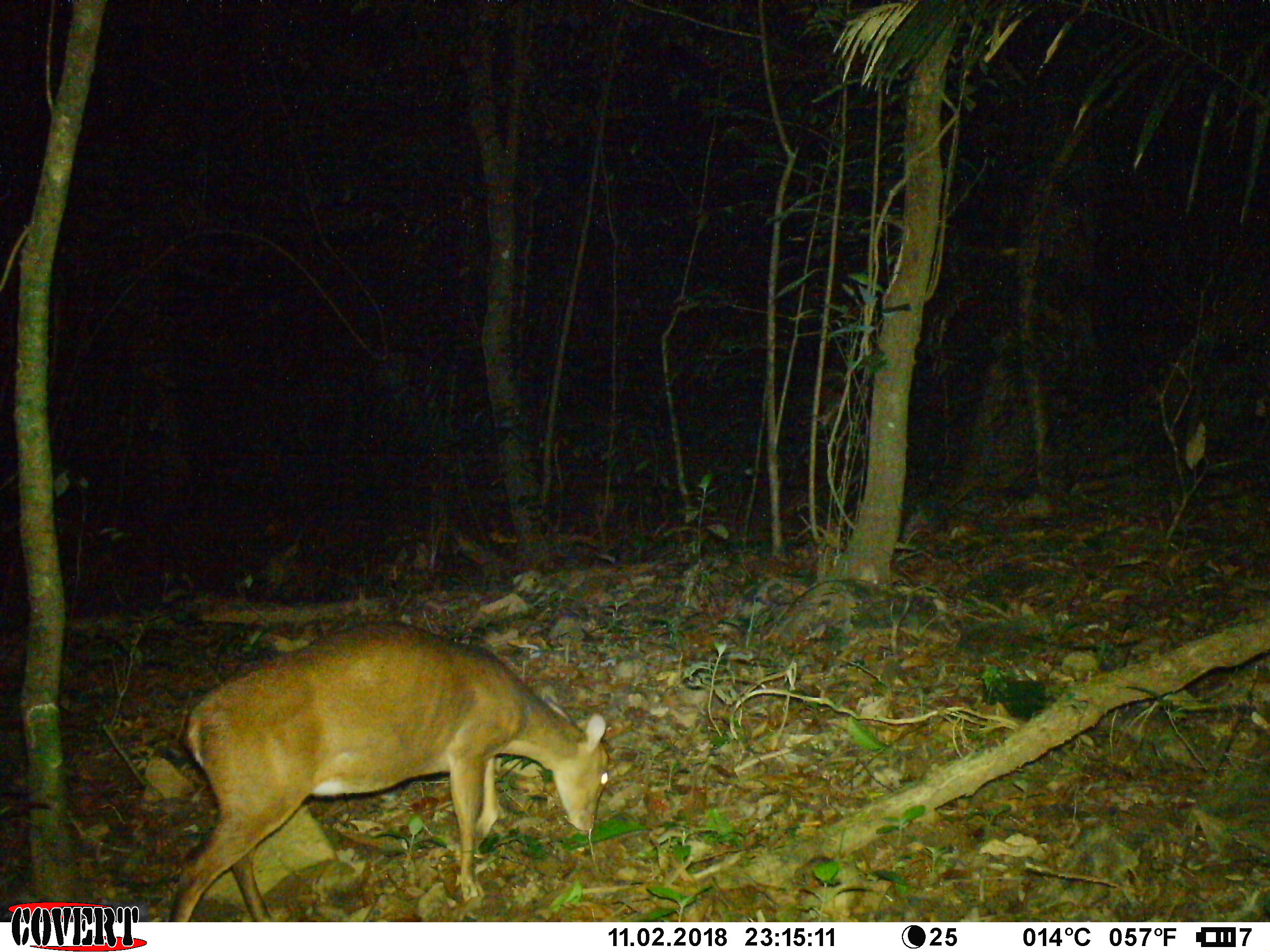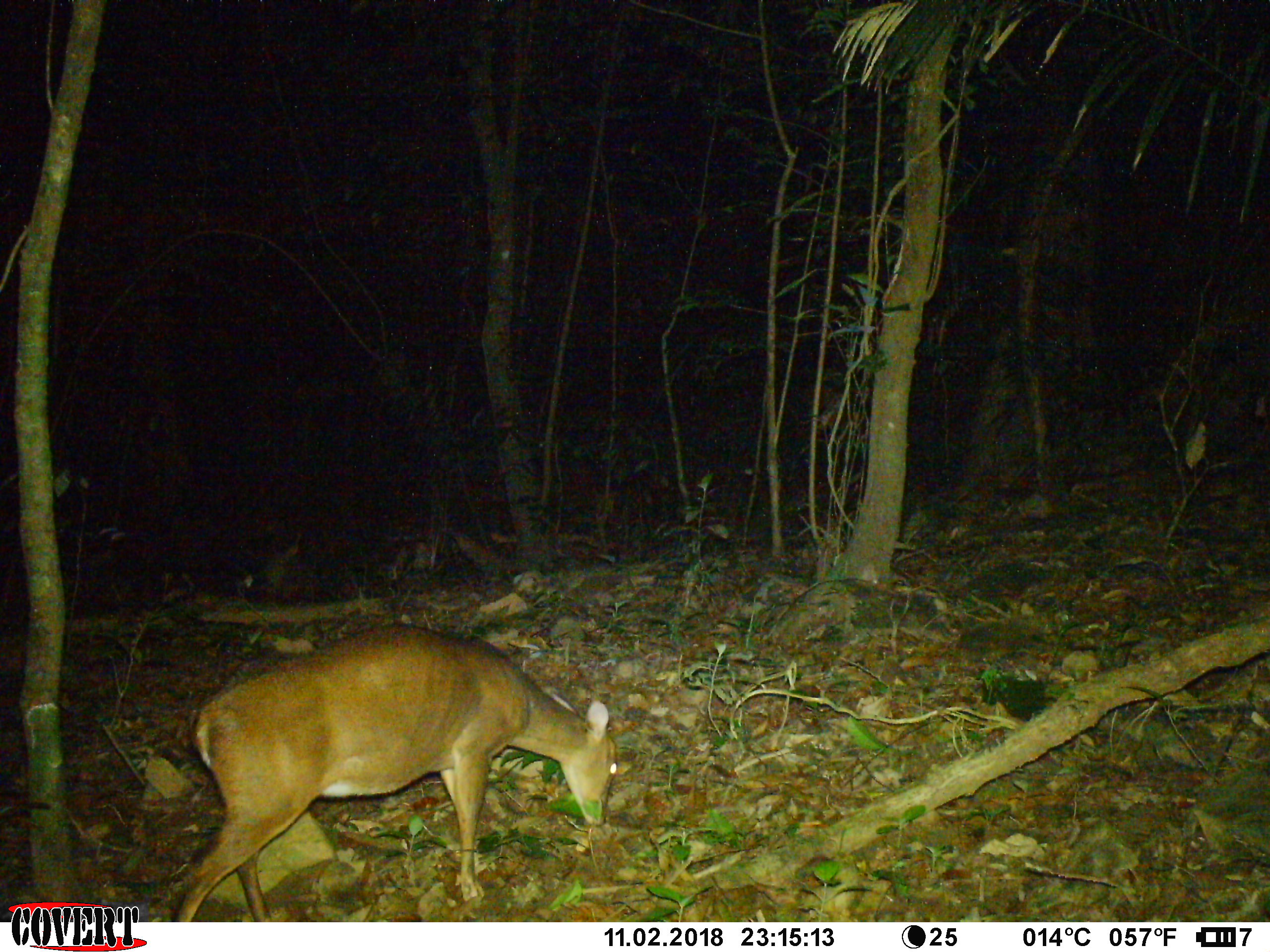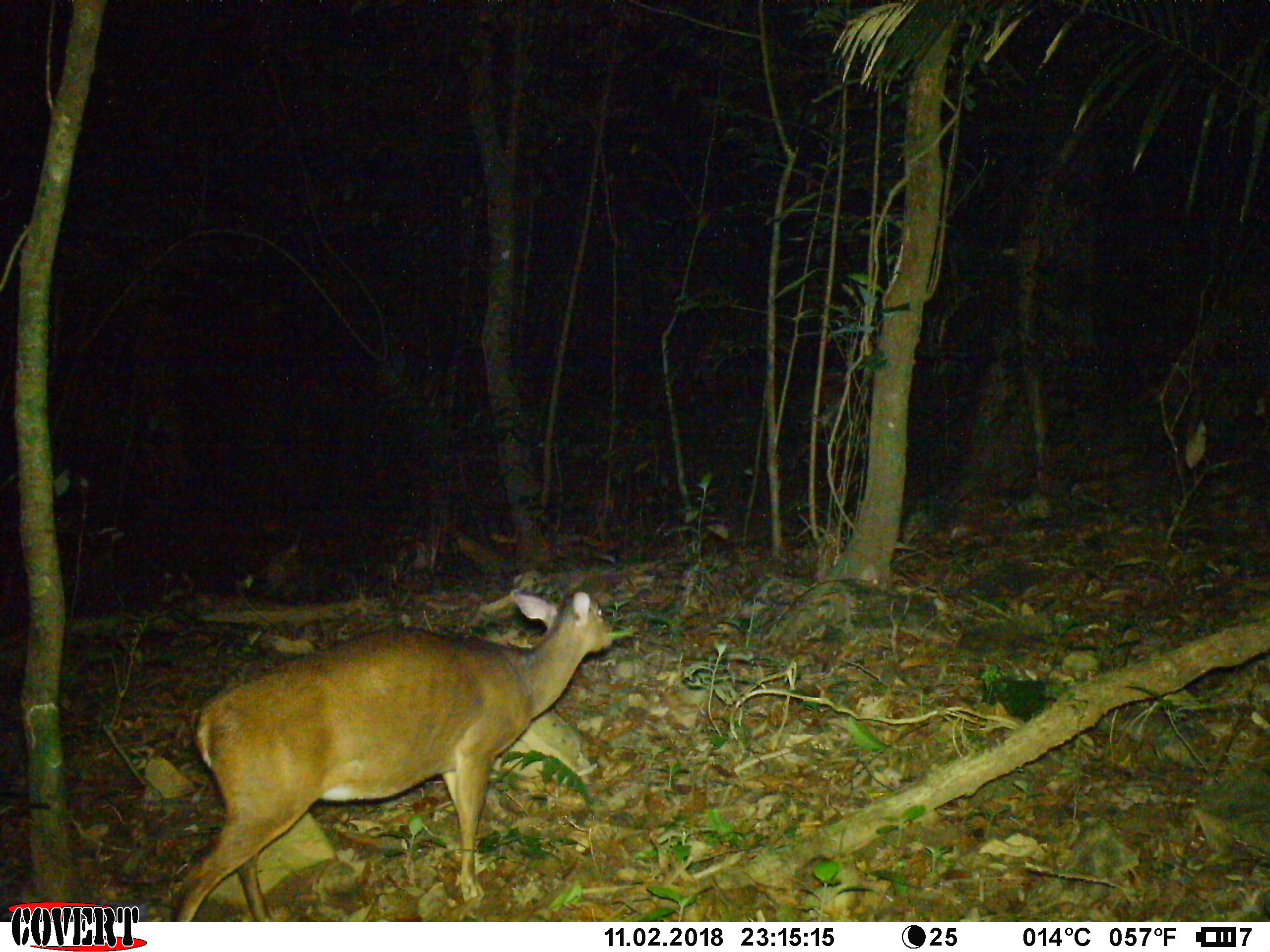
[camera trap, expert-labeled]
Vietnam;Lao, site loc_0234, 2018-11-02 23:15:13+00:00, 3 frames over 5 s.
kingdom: Animalia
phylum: Chordata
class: Mammalia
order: Artiodactyla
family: Cervidae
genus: Muntiacus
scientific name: Muntiacus vuquangensis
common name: large-antlered muntjac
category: large antlered muntjac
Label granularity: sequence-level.